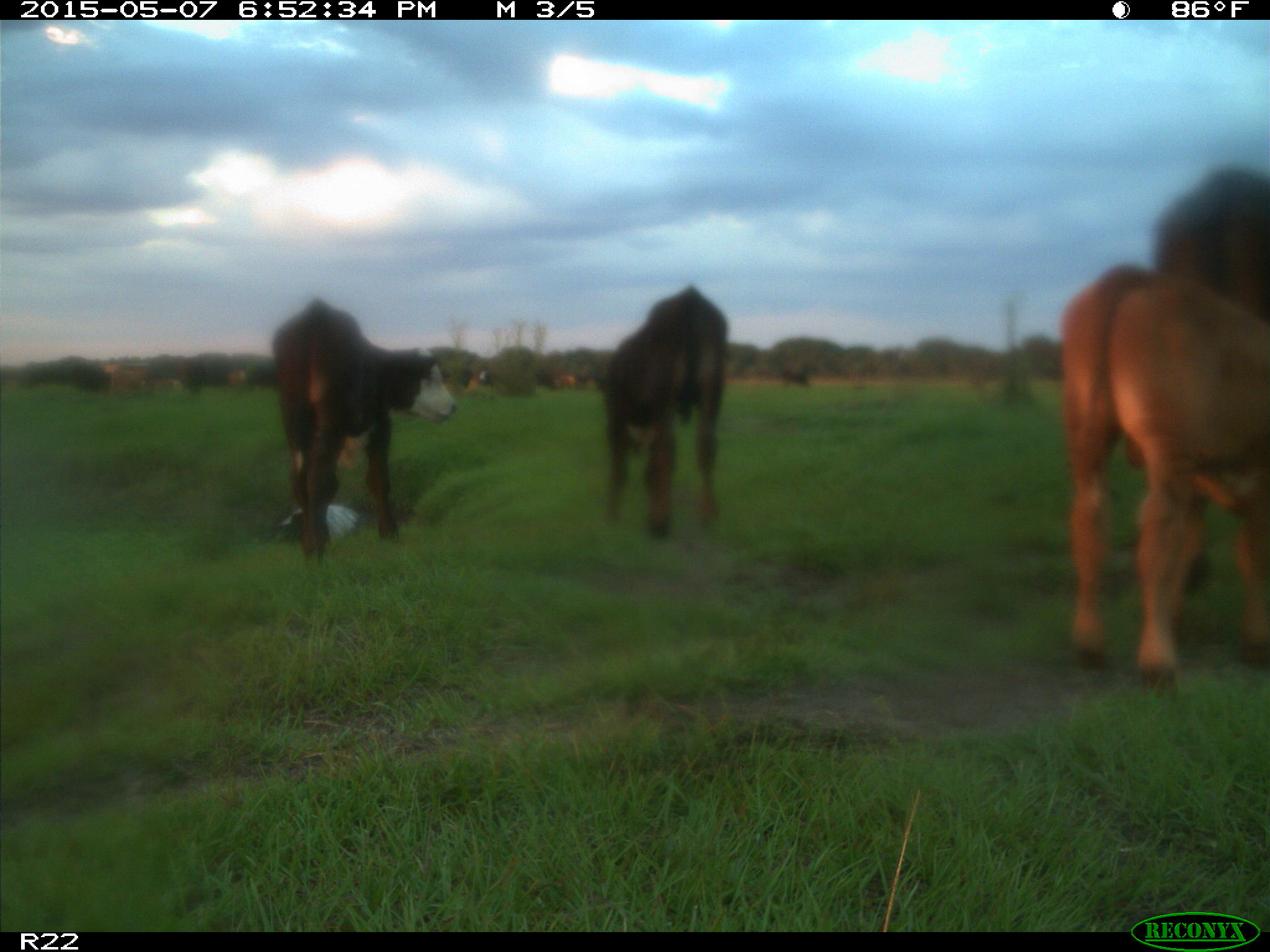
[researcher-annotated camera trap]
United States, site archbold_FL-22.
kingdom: Animalia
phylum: Chordata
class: Mammalia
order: Artiodactyla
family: Bovidae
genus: Bos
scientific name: Bos taurus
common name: domestic cow